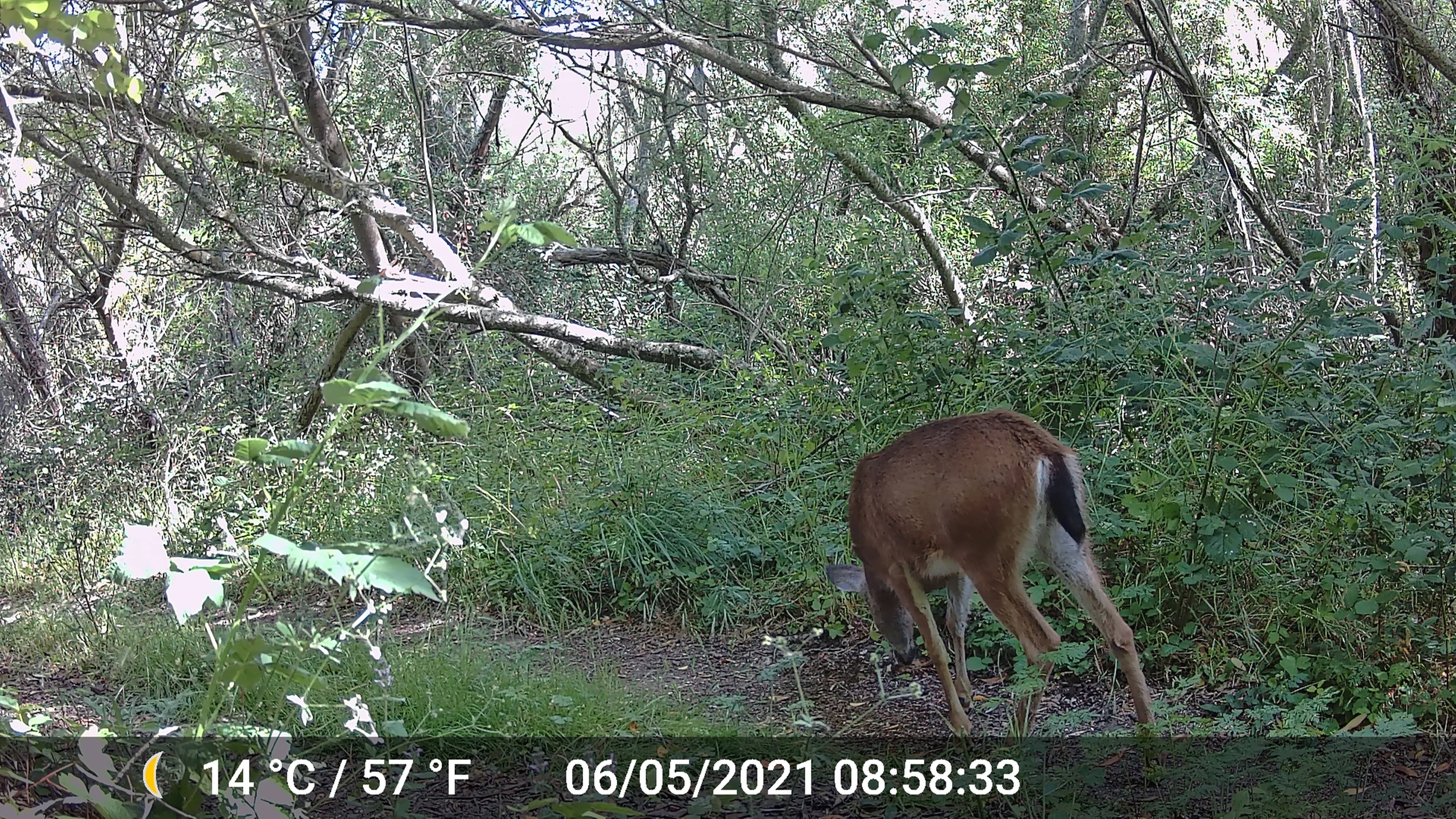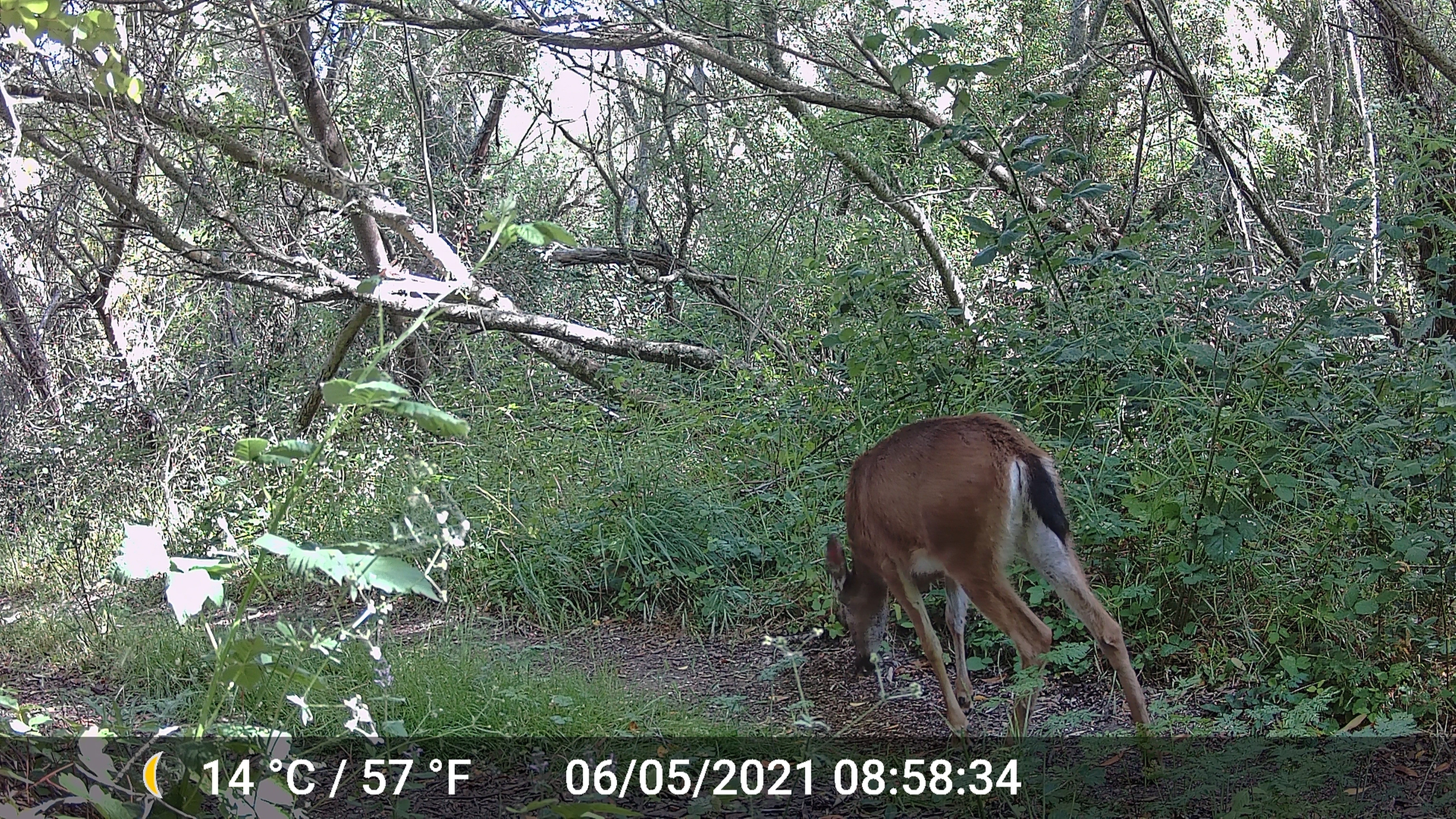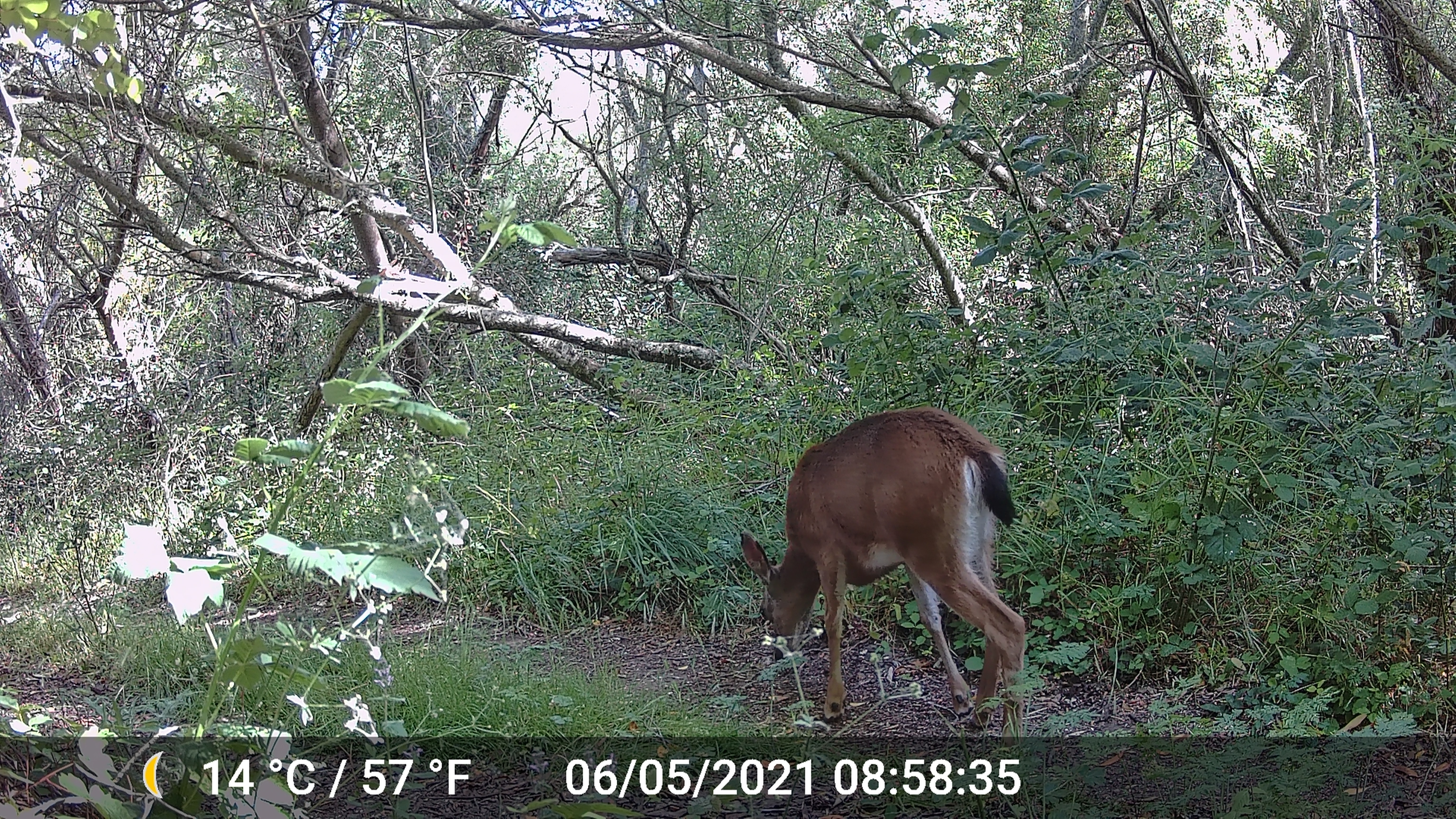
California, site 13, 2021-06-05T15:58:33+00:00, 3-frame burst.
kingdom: Animalia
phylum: Chordata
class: Mammalia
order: Artiodactyla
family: Cervidae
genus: Odocoileus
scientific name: Odocoileus hemionus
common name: mule deer